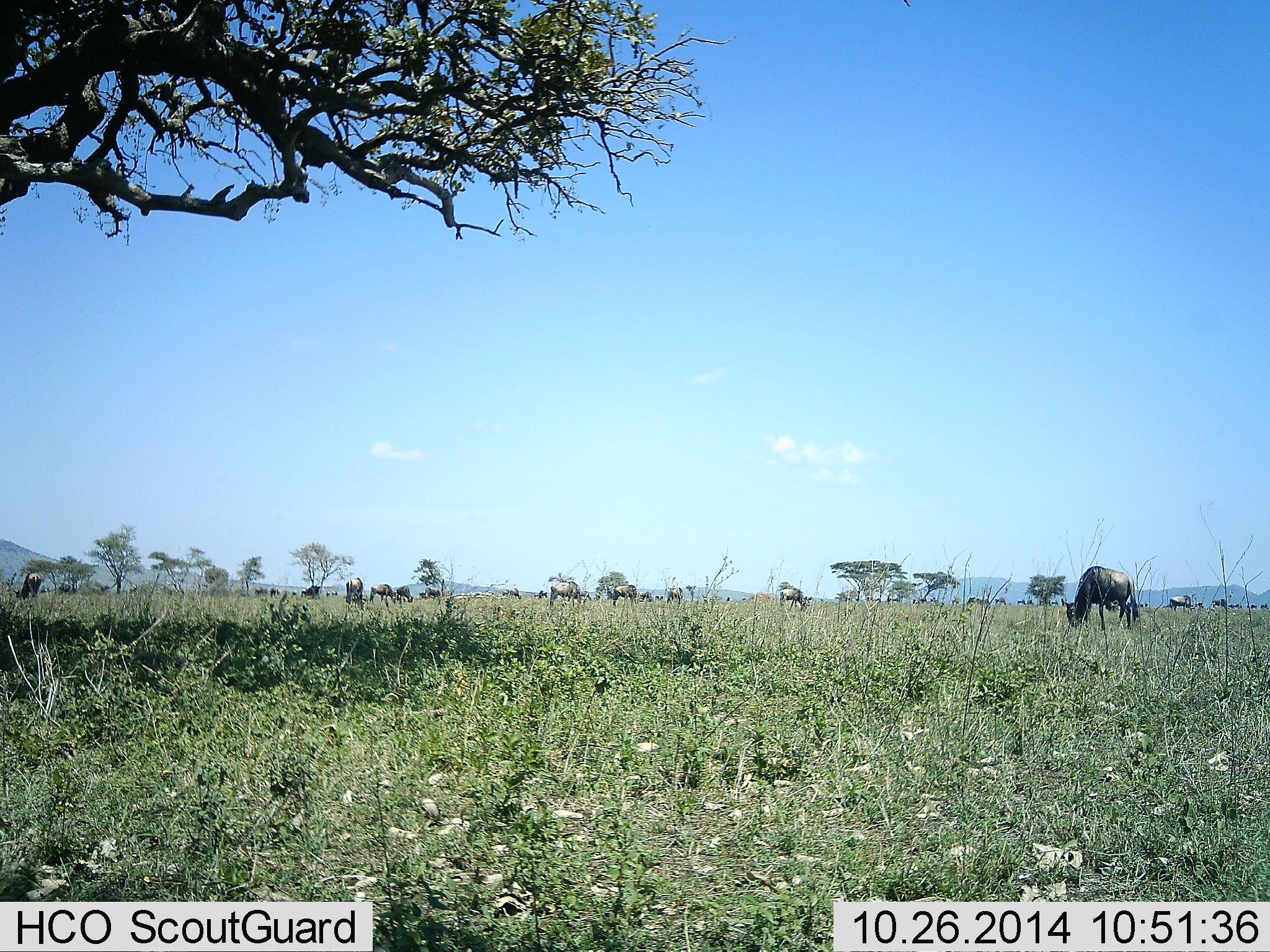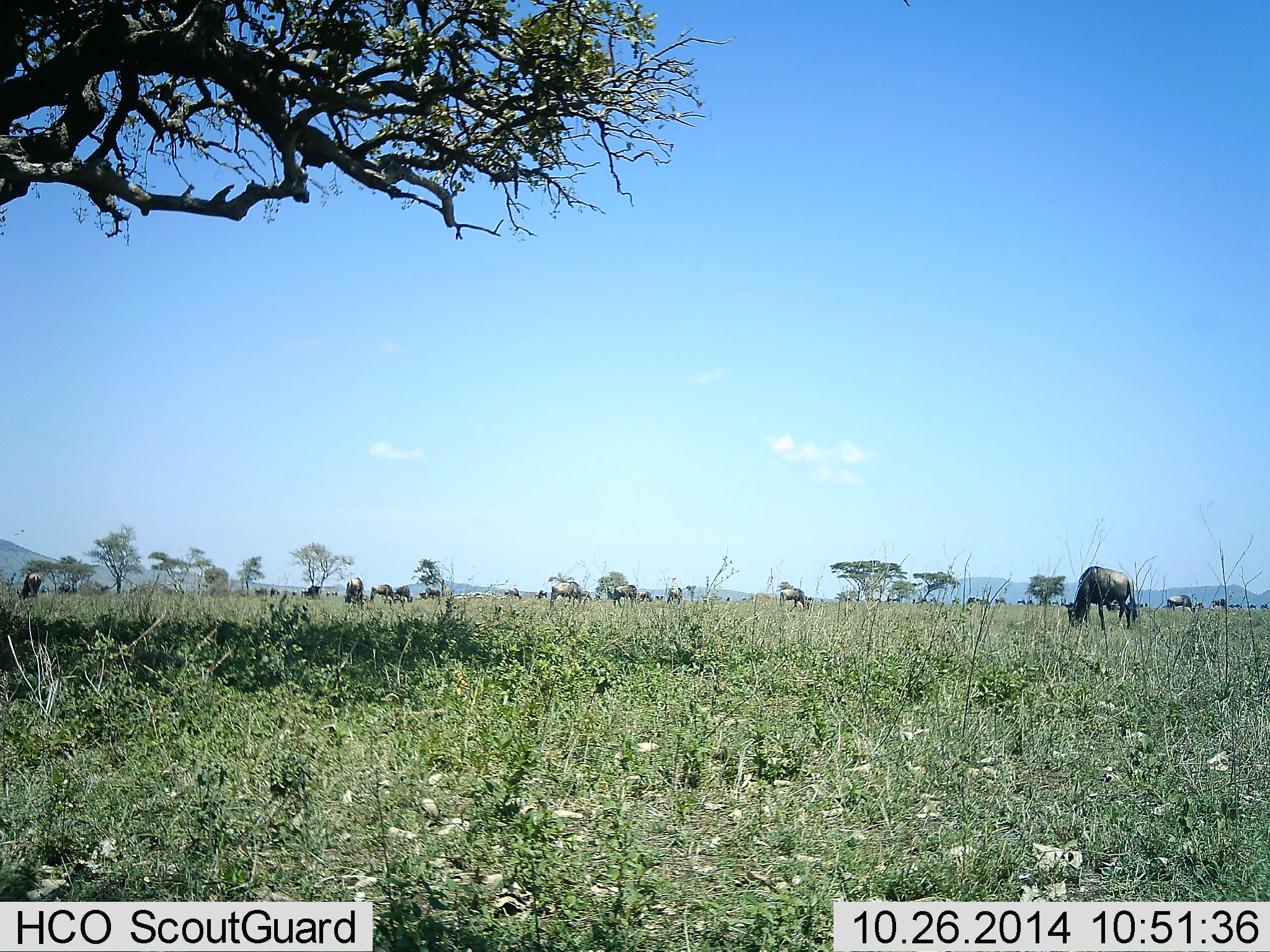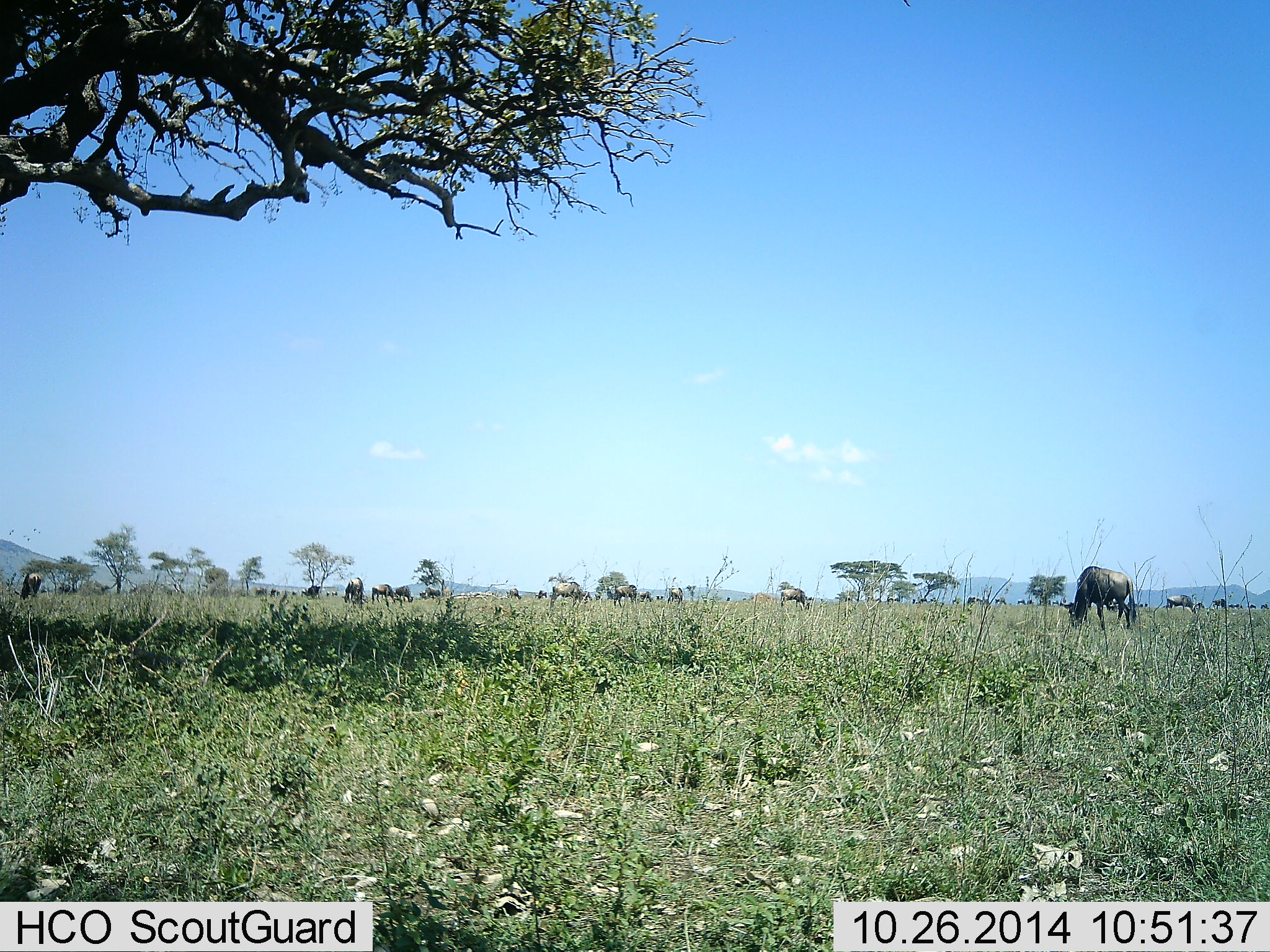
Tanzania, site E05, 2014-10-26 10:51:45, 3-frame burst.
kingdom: Animalia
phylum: Chordata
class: Mammalia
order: Artiodactyla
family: Bovidae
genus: Connochaetes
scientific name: Connochaetes taurinus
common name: blue wildebeest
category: wildebeest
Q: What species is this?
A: Wildebeest (blue wildebeest) (Connochaetes taurinus).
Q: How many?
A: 11-50.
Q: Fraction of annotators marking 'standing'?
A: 50%.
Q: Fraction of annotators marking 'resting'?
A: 10%.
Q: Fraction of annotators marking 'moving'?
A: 30%.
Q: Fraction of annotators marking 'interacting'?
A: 0%.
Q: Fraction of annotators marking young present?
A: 0%.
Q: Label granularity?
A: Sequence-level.